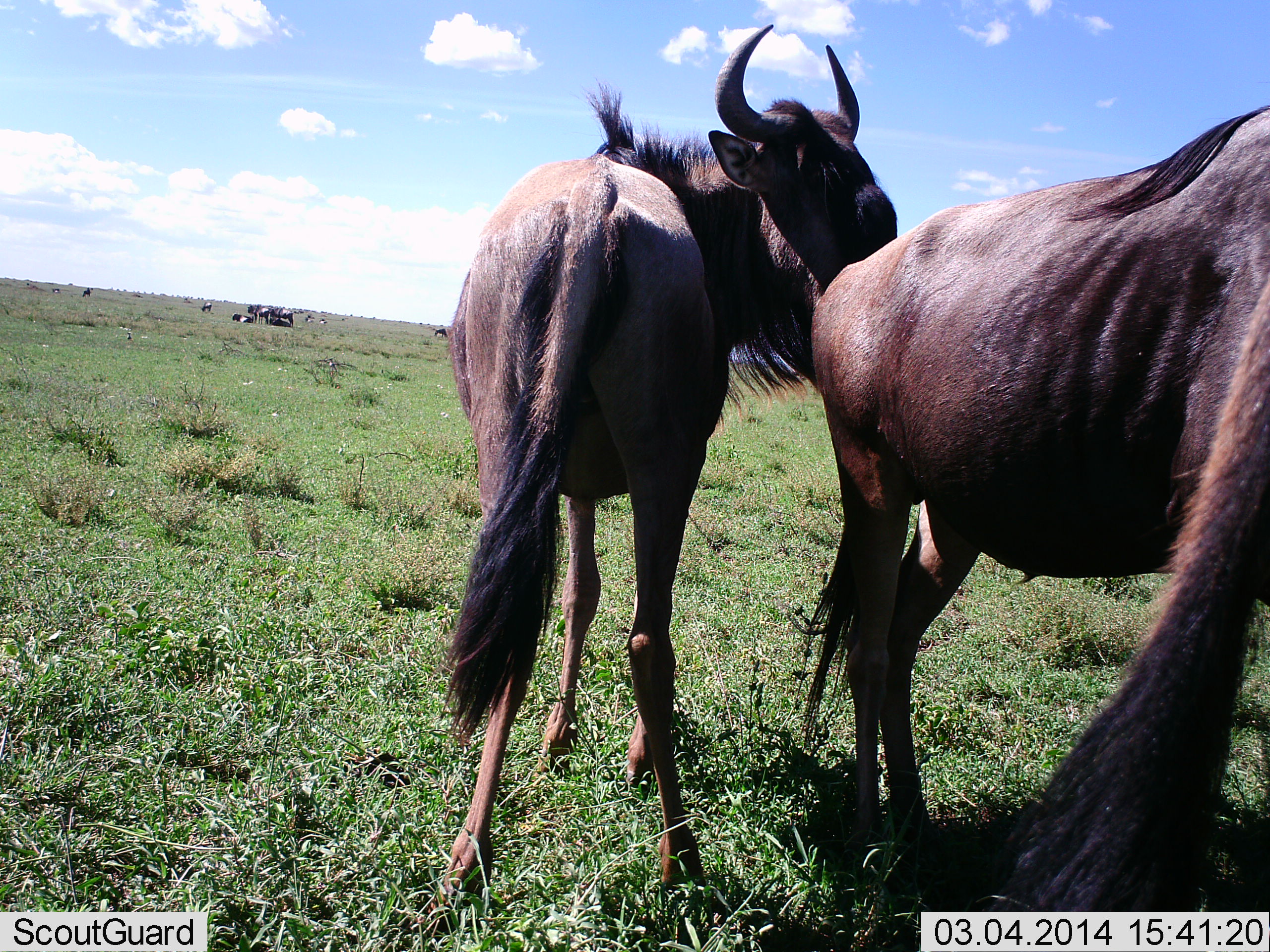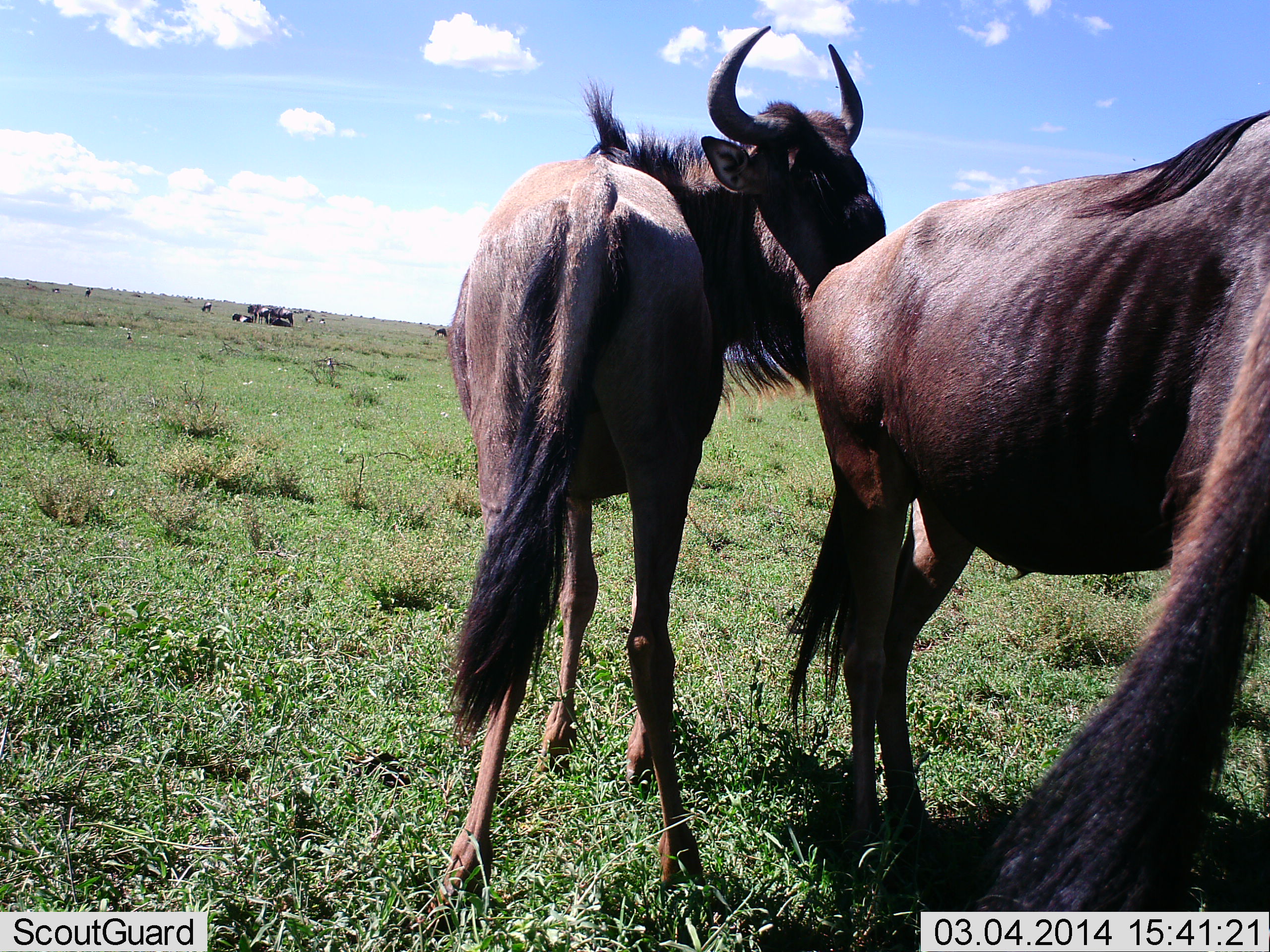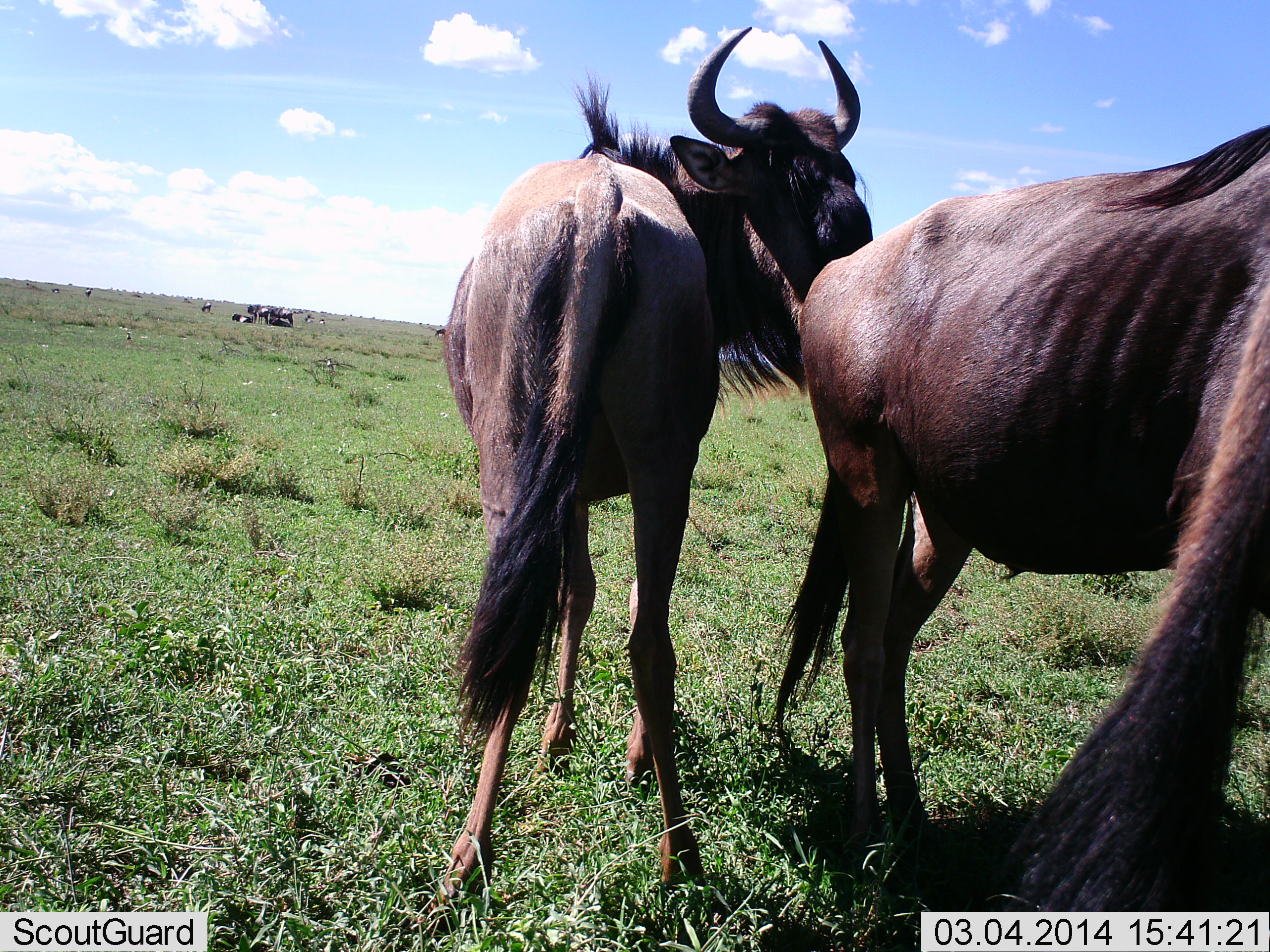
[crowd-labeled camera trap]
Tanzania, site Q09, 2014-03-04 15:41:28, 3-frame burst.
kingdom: Animalia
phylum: Chordata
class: Mammalia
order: Artiodactyla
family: Bovidae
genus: Connochaetes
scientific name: Connochaetes taurinus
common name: blue wildebeest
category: wildebeest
Wildebeest (blue wildebeest) (Connochaetes taurinus), count 8. Behavior (volunteer vote fractions): standing 100%, resting 50%, moving 20%, interacting 20%. Young present (vote fraction): 10%. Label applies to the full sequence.